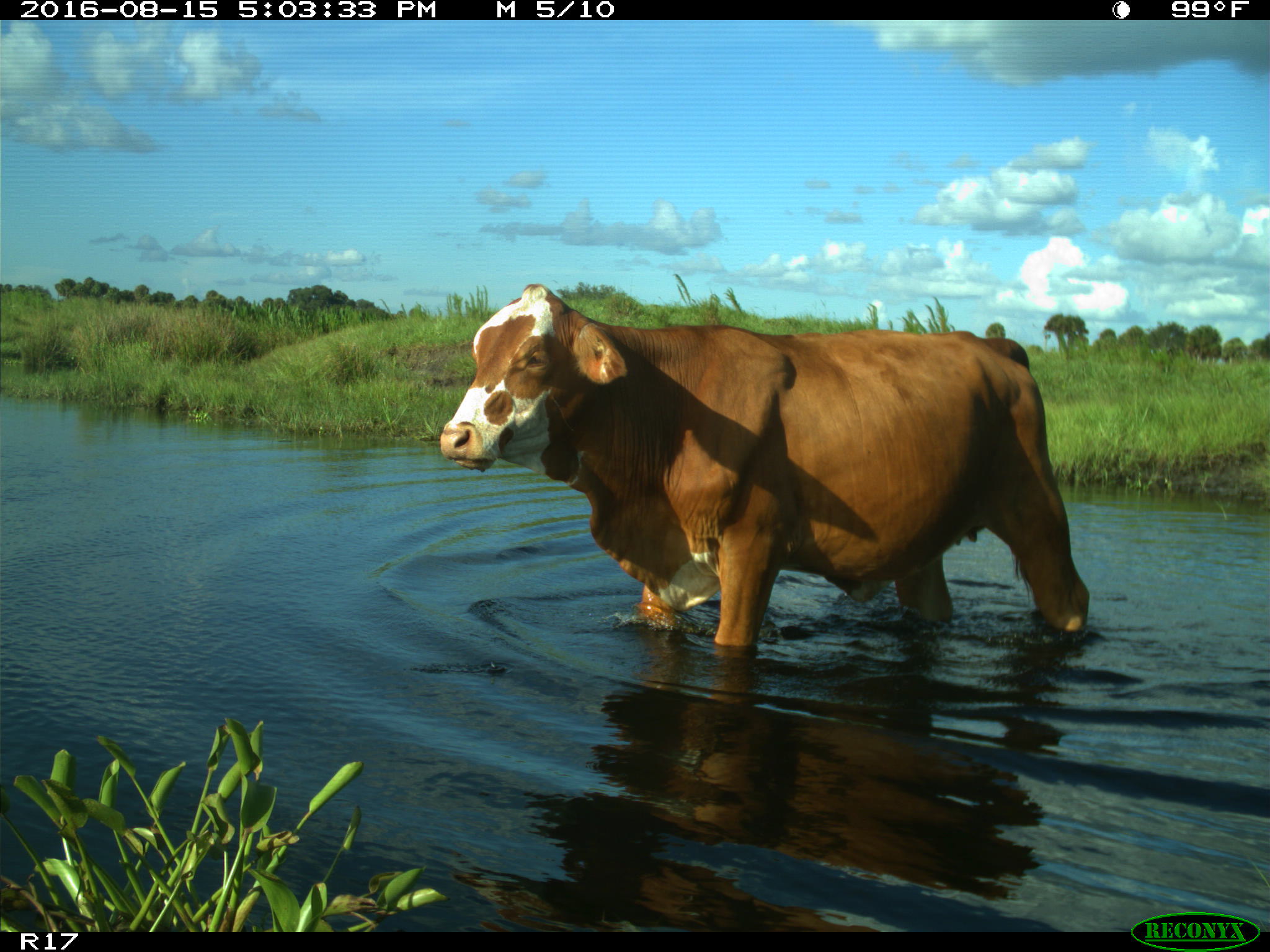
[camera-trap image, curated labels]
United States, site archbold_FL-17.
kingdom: Animalia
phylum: Chordata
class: Mammalia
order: Artiodactyla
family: Bovidae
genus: Bos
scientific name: Bos taurus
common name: domestic cow